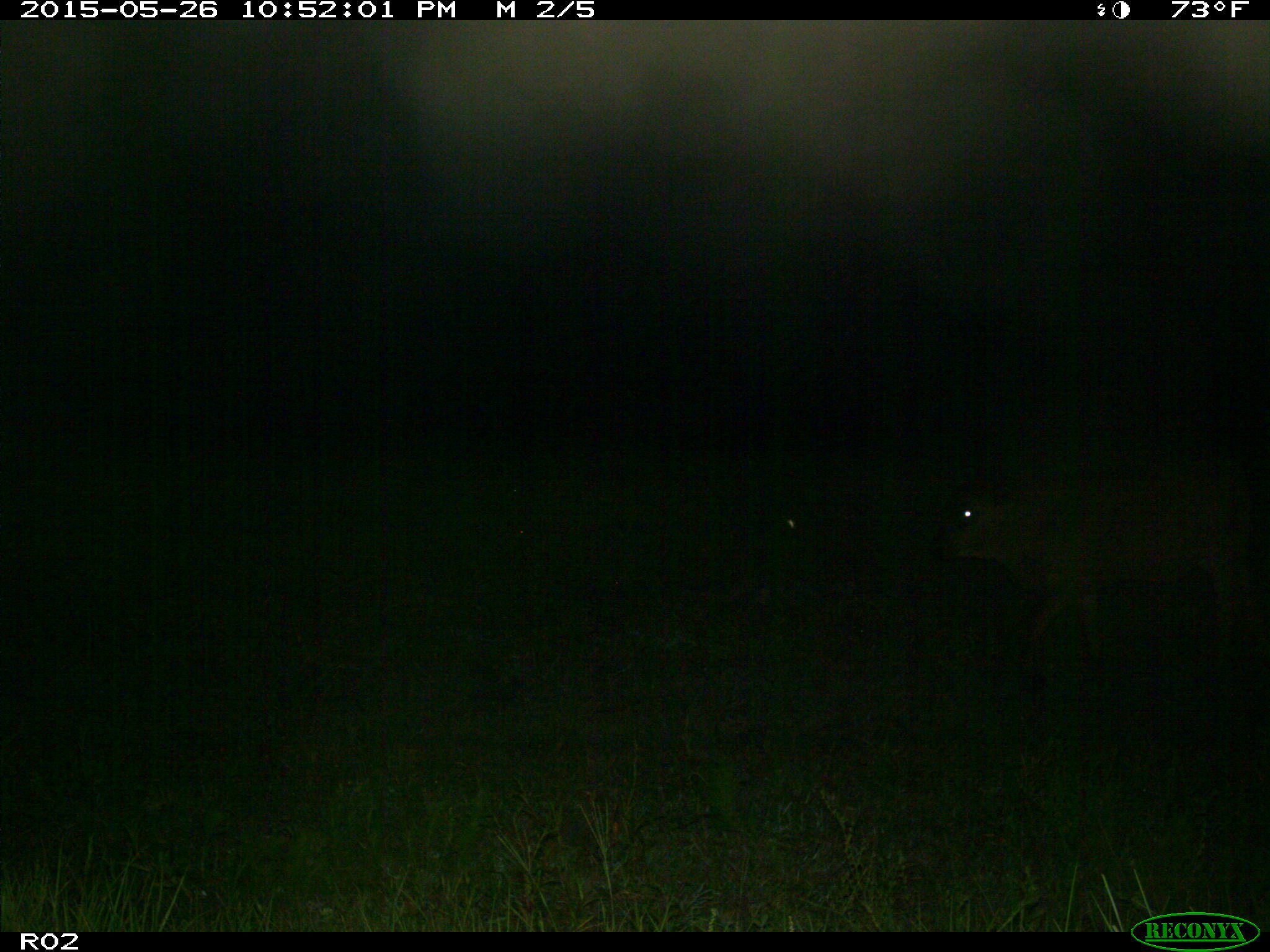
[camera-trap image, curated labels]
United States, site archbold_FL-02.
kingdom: Animalia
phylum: Chordata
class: Mammalia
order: Artiodactyla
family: Bovidae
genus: Bos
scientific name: Bos taurus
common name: domestic cow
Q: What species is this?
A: Bos taurus (domestic cow).